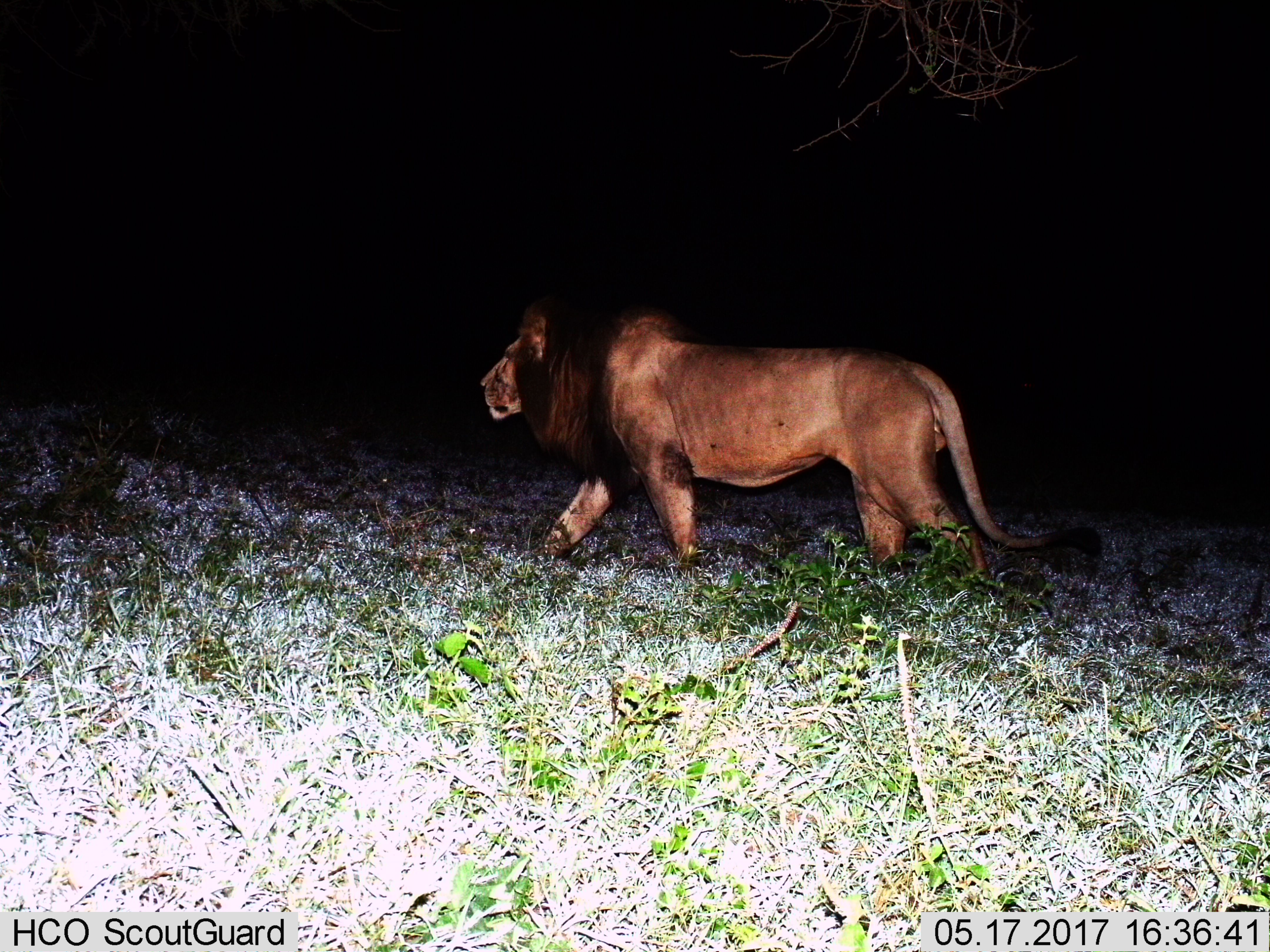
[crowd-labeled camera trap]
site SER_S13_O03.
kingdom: Animalia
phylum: Chordata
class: Mammalia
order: Carnivora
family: Felidae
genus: Panthera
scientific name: Panthera leo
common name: lion male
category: lionmale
Lionmale (lion male) (Panthera leo), count 1. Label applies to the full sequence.